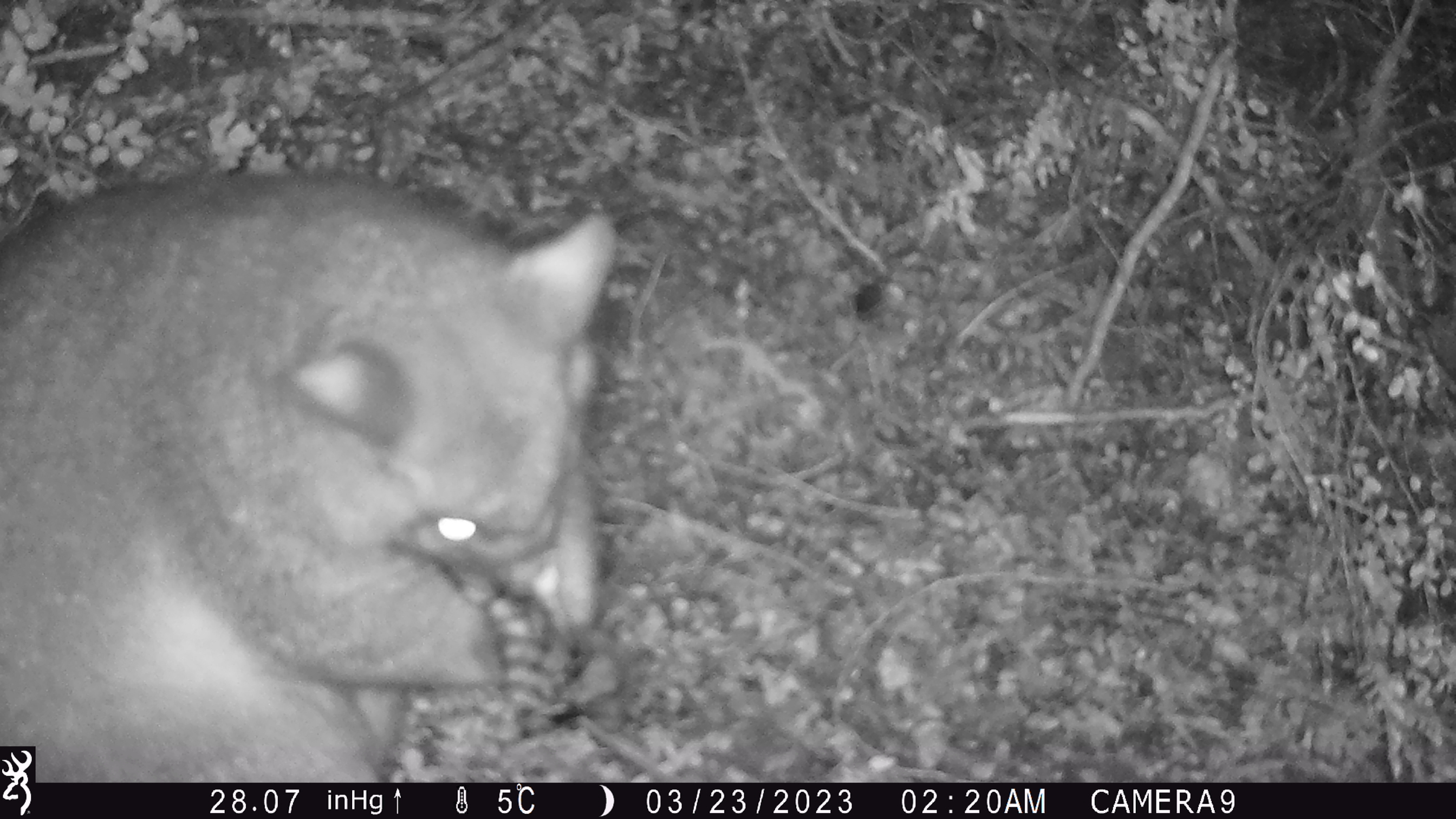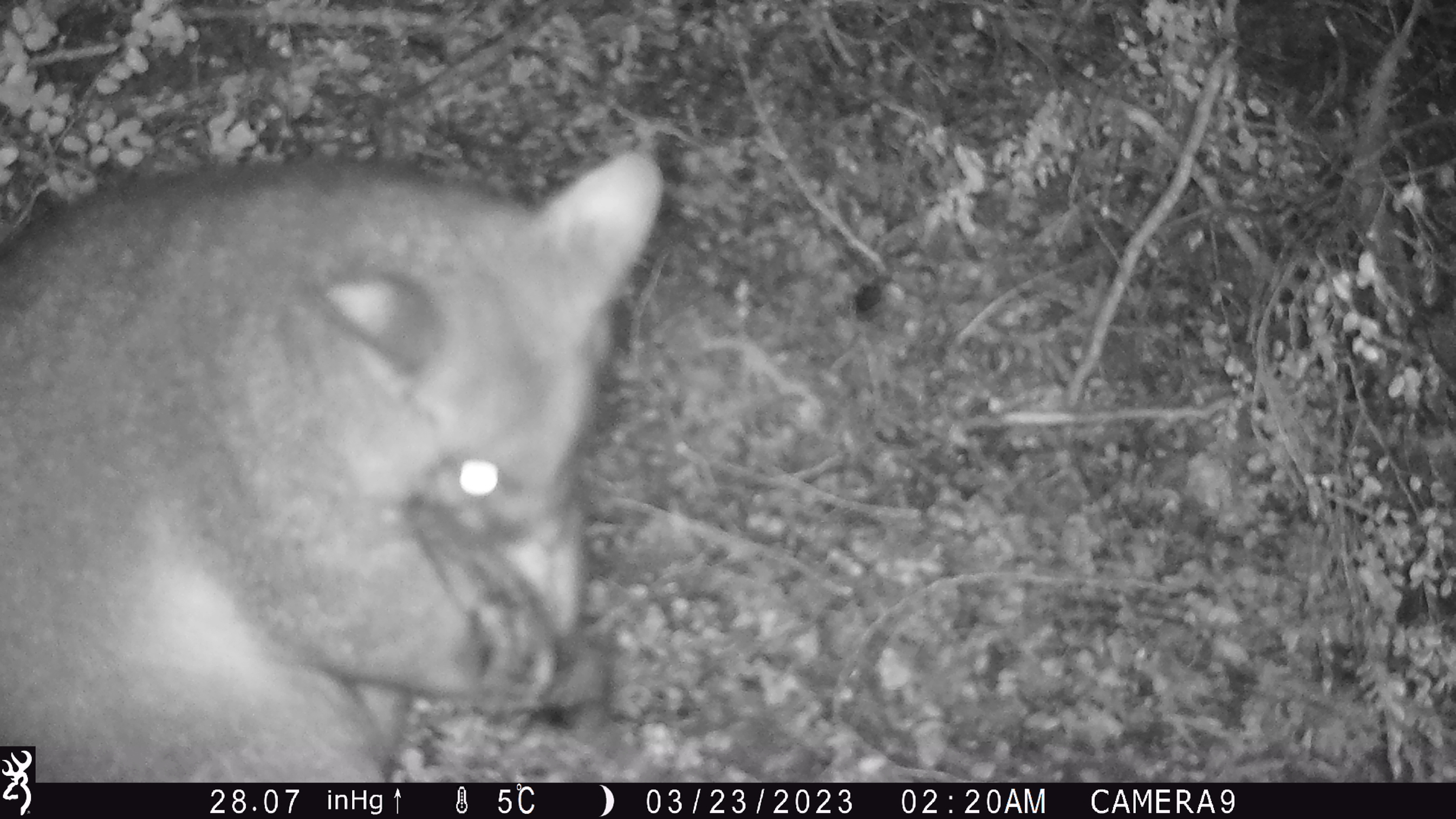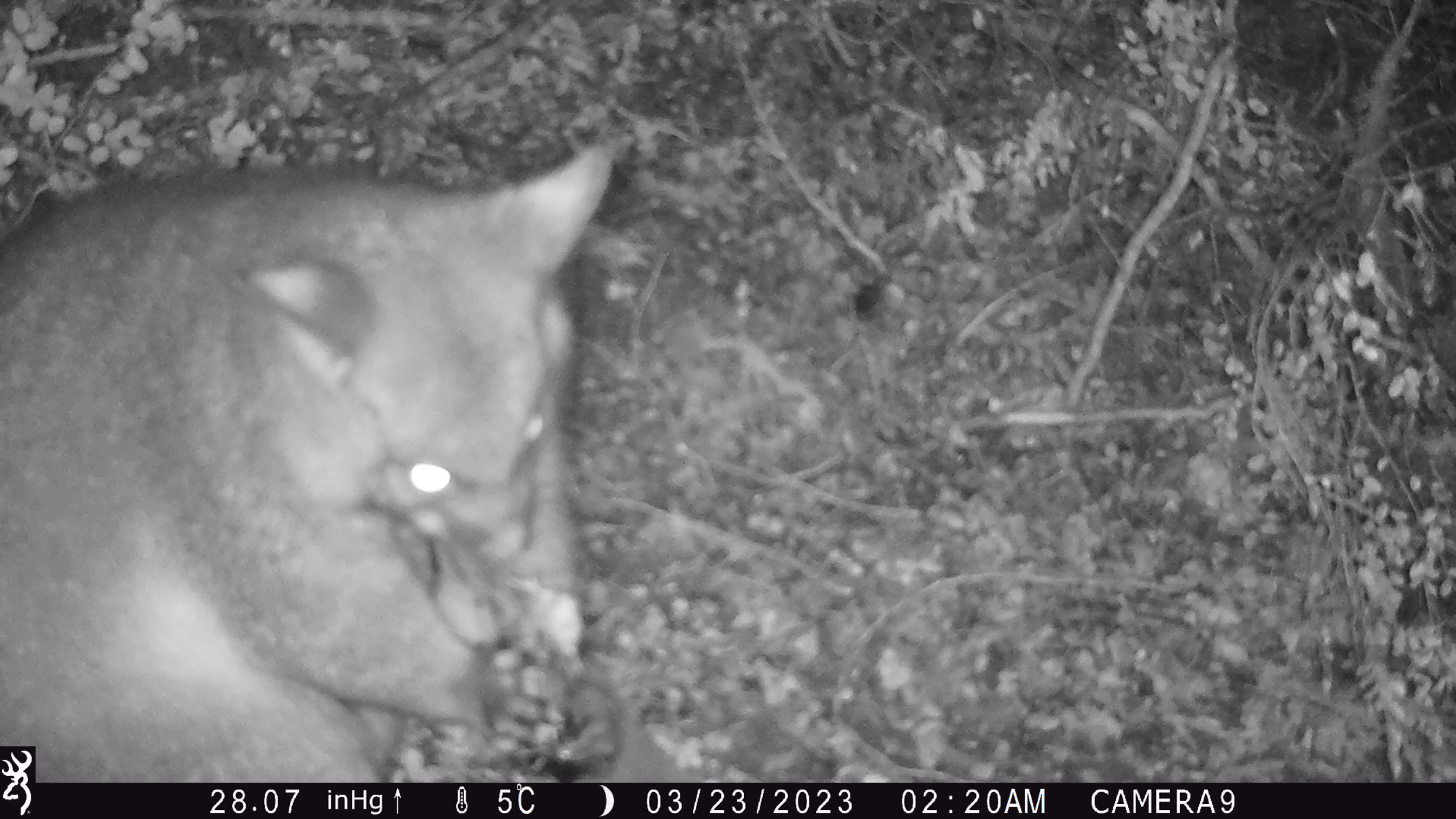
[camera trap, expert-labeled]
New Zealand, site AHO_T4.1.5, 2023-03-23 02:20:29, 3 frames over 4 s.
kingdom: Animalia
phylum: Chordata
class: Mammalia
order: Carnivora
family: Mustelidae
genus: Mustela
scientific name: Mustela erminea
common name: stoat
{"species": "stoat (Mustela erminea)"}